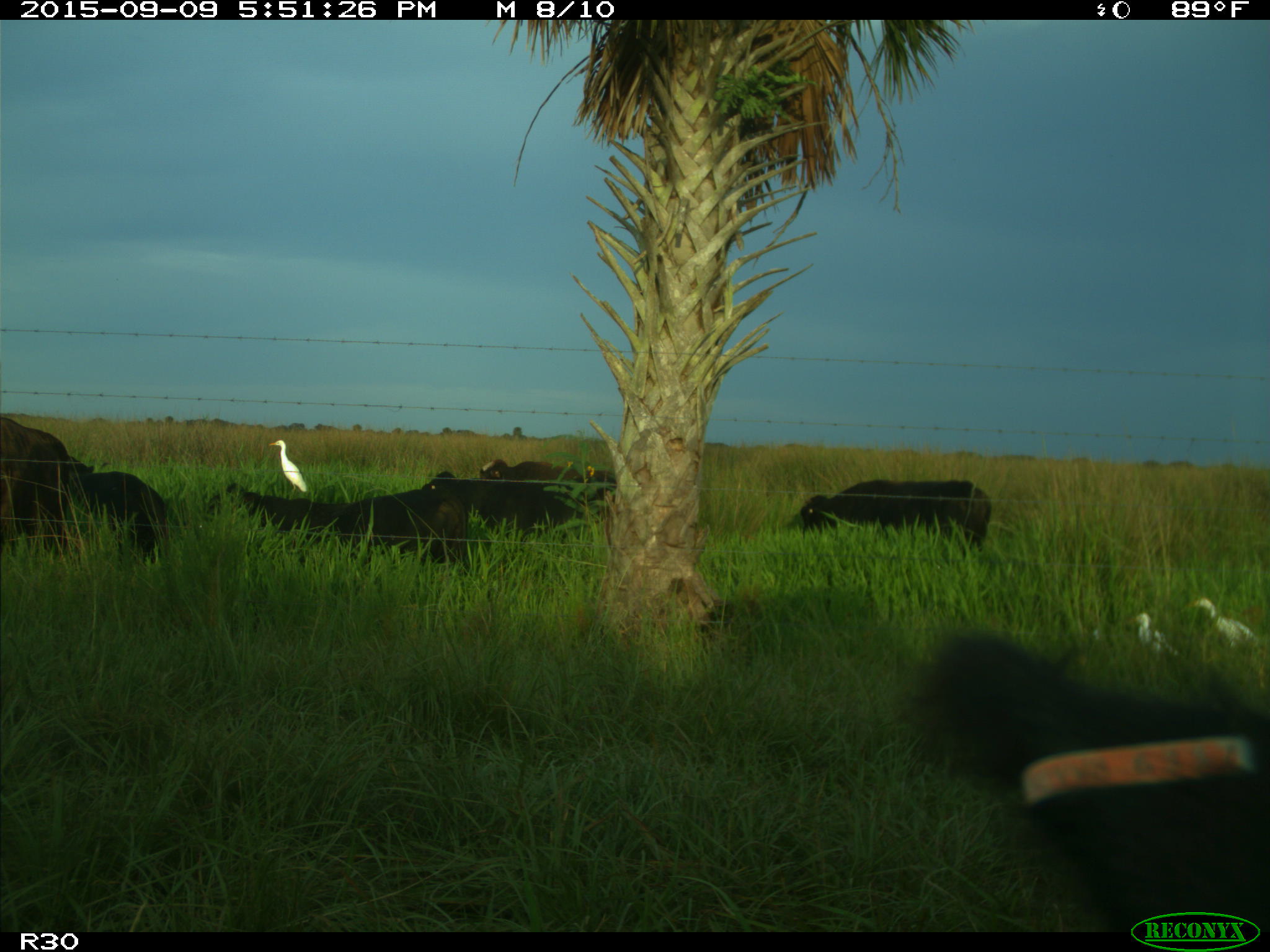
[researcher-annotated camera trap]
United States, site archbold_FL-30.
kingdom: Animalia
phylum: Chordata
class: Mammalia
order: Artiodactyla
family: Bovidae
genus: Bos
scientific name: Bos taurus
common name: domestic cow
Bos taurus (domestic cow).